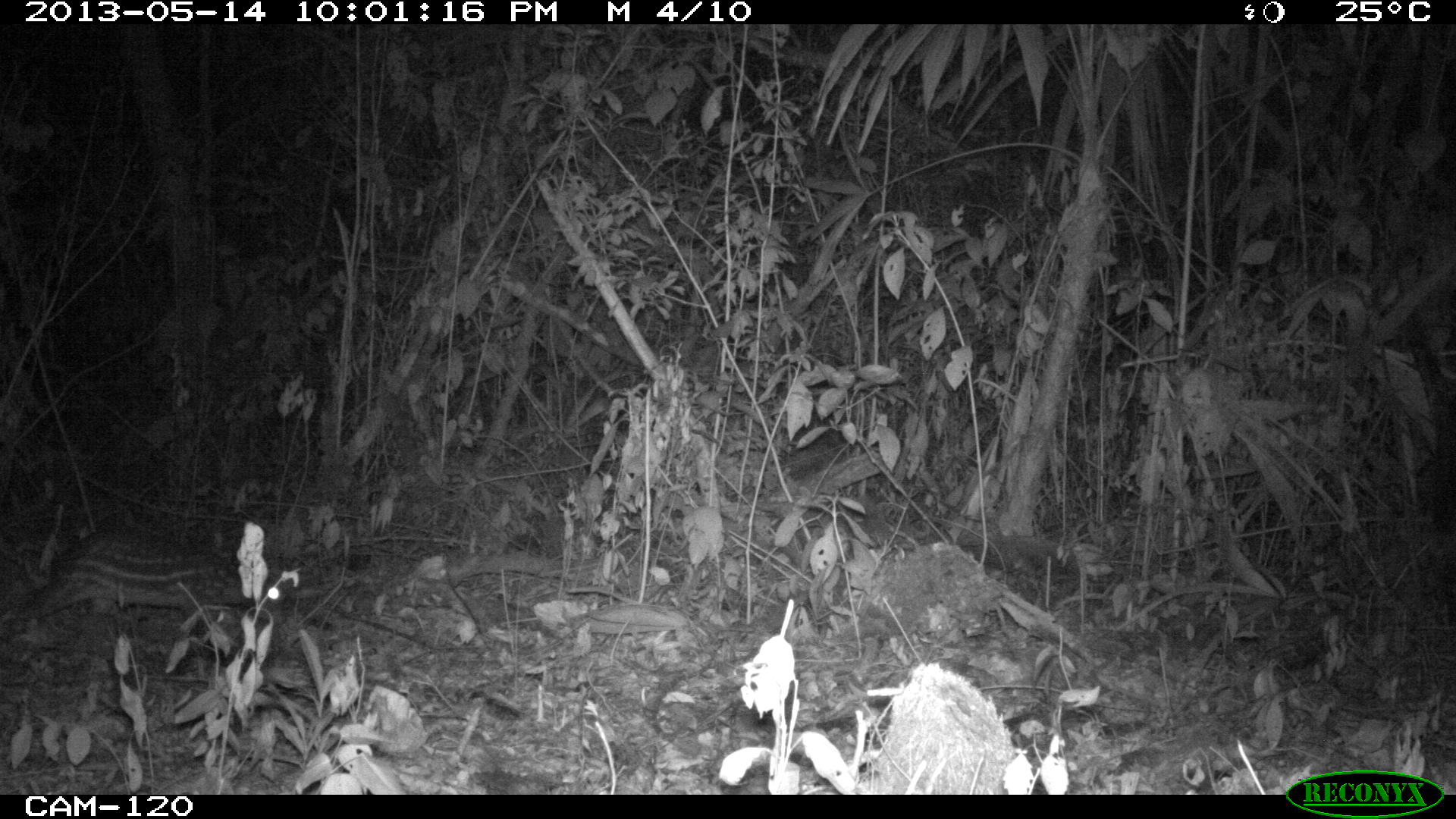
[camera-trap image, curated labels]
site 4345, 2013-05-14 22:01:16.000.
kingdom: Animalia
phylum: Chordata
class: Mammalia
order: Rodentia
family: Cuniculidae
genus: Cuniculus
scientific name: Cuniculus paca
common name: lowland paca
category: agouti paca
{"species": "agouti paca (lowland paca) (Cuniculus paca)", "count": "1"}